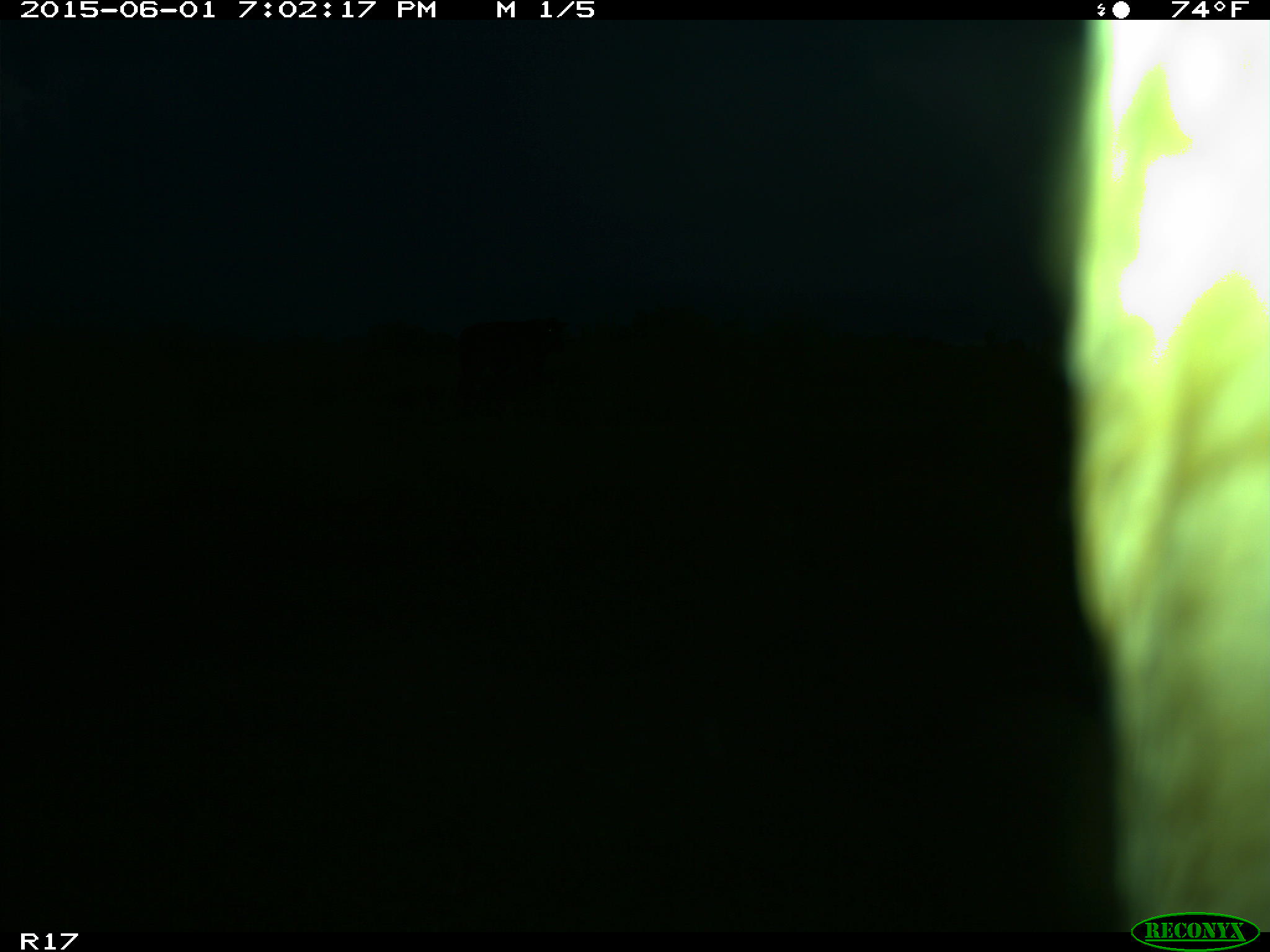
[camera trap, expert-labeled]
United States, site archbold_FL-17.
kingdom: Animalia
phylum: Chordata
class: Mammalia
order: Artiodactyla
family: Bovidae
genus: Bos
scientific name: Bos taurus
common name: domestic cow